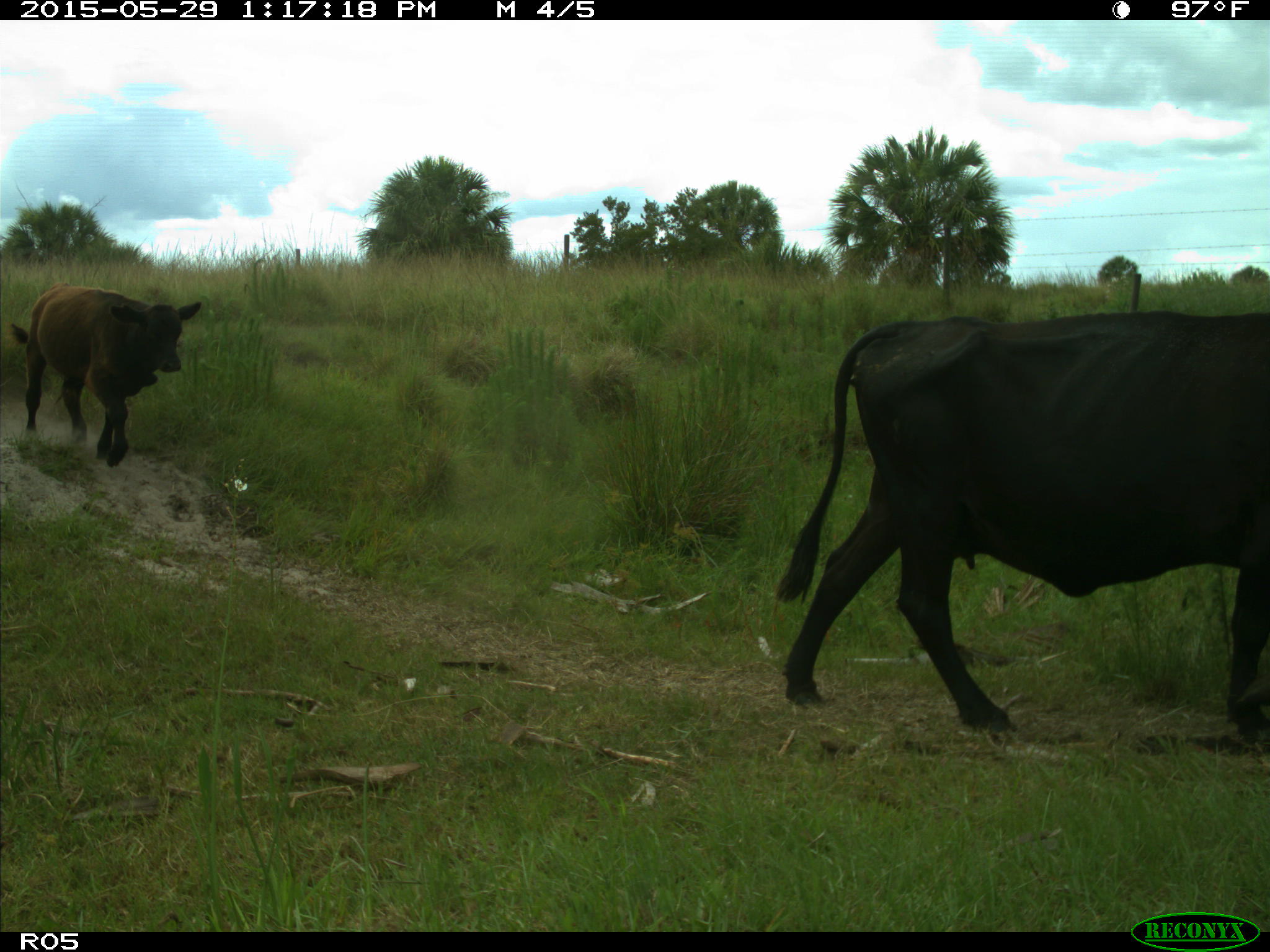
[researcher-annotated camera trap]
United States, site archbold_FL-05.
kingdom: Animalia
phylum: Chordata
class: Mammalia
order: Artiodactyla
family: Bovidae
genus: Bos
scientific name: Bos taurus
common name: domestic cow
Bos taurus (domestic cow).